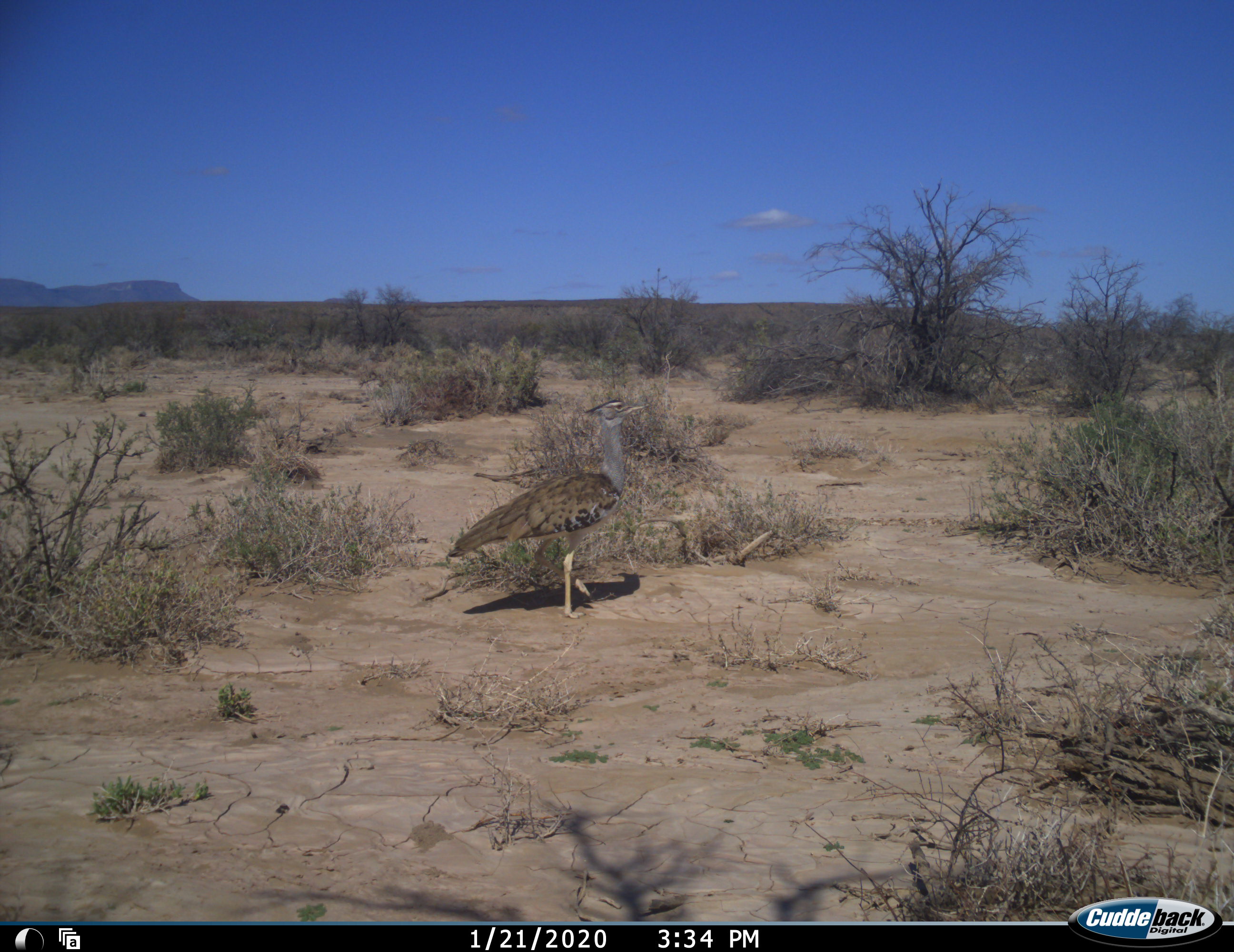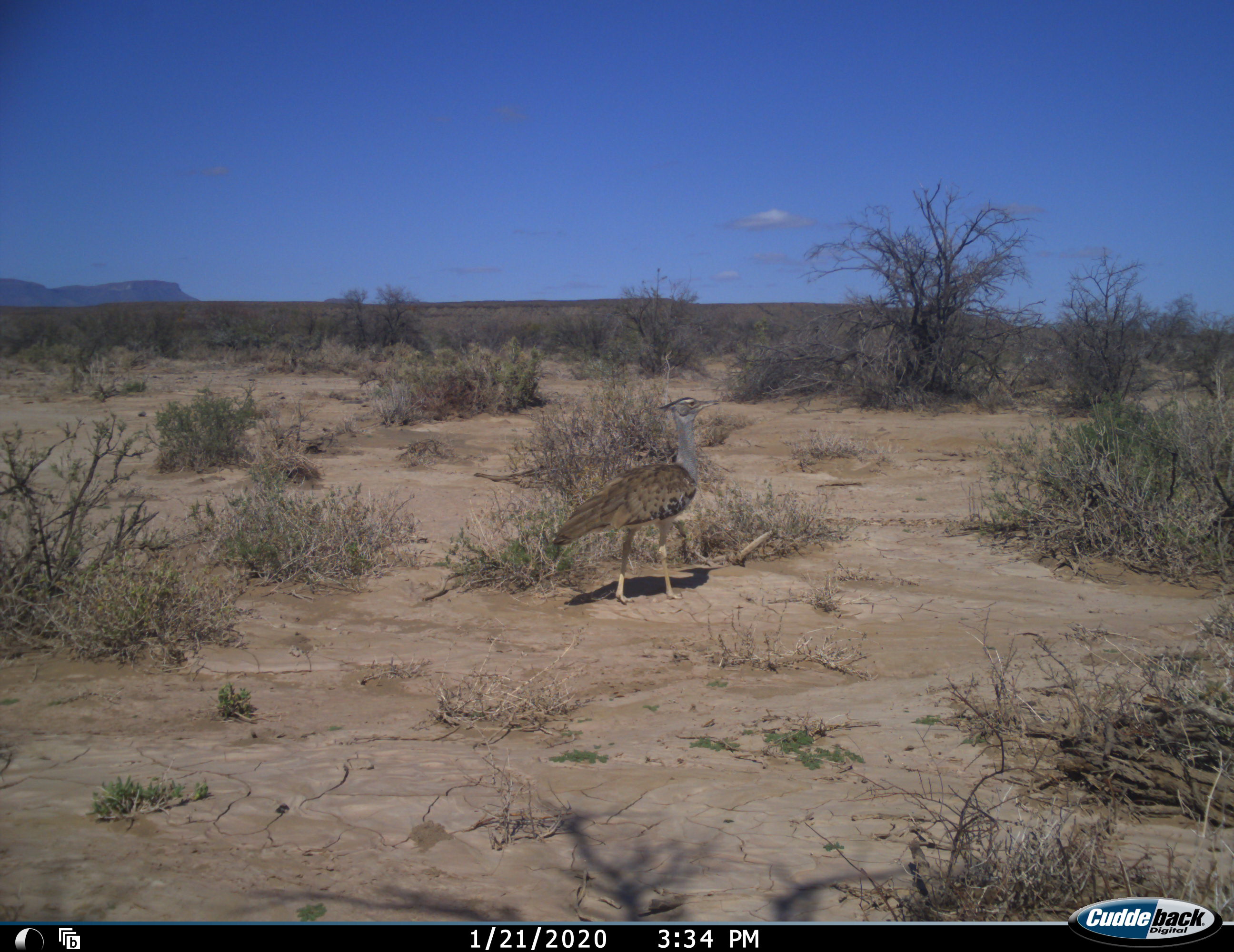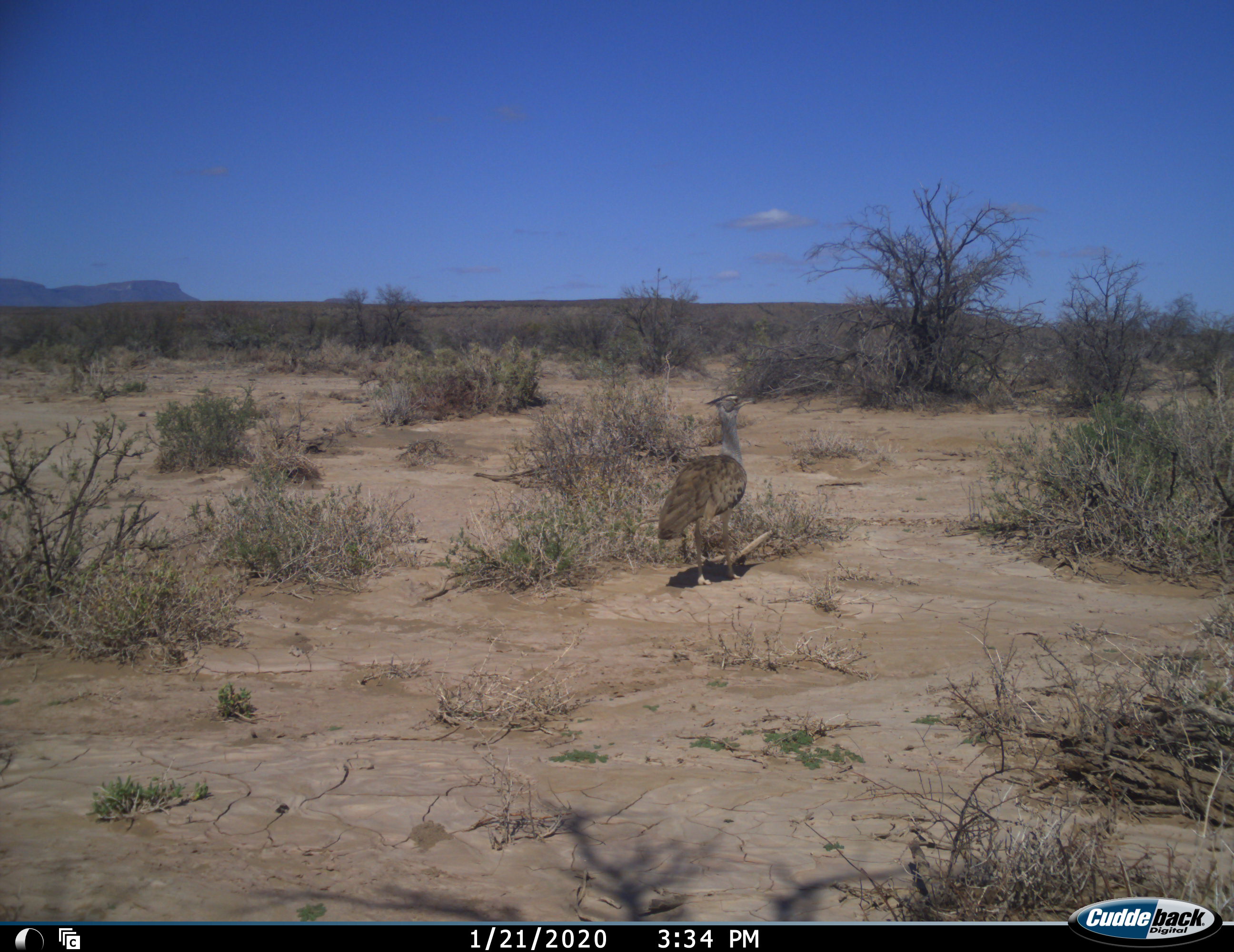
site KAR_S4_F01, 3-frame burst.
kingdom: Animalia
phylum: Chordata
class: Aves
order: Otidiformes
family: Otididae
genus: Ardeotis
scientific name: Ardeotis kori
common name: kori bustard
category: bustardkori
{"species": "bustardkori (kori bustard) (Ardeotis kori)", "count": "1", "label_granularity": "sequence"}